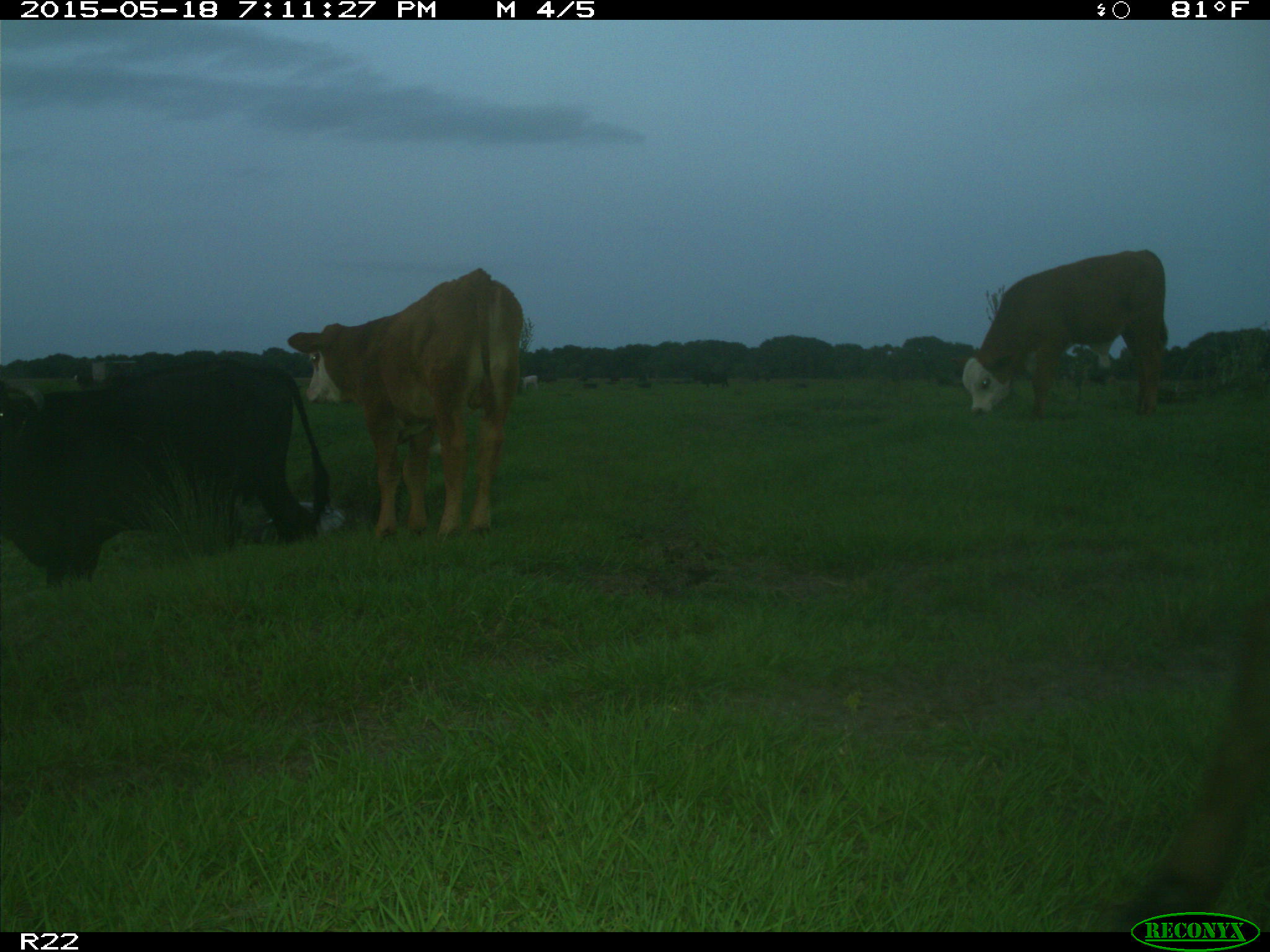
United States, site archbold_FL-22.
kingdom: Animalia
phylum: Chordata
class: Mammalia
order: Artiodactyla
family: Bovidae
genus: Bos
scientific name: Bos taurus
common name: domestic cow